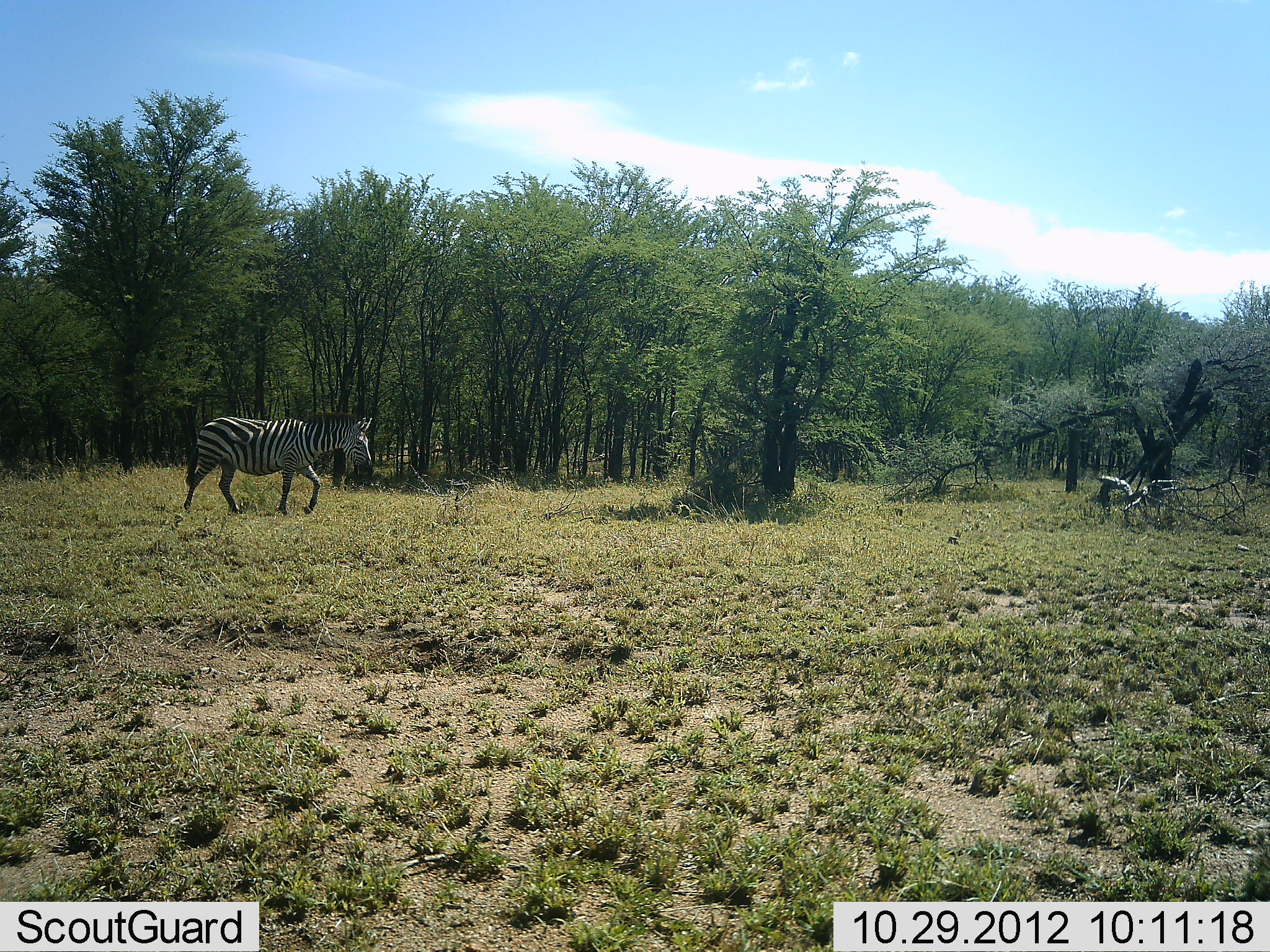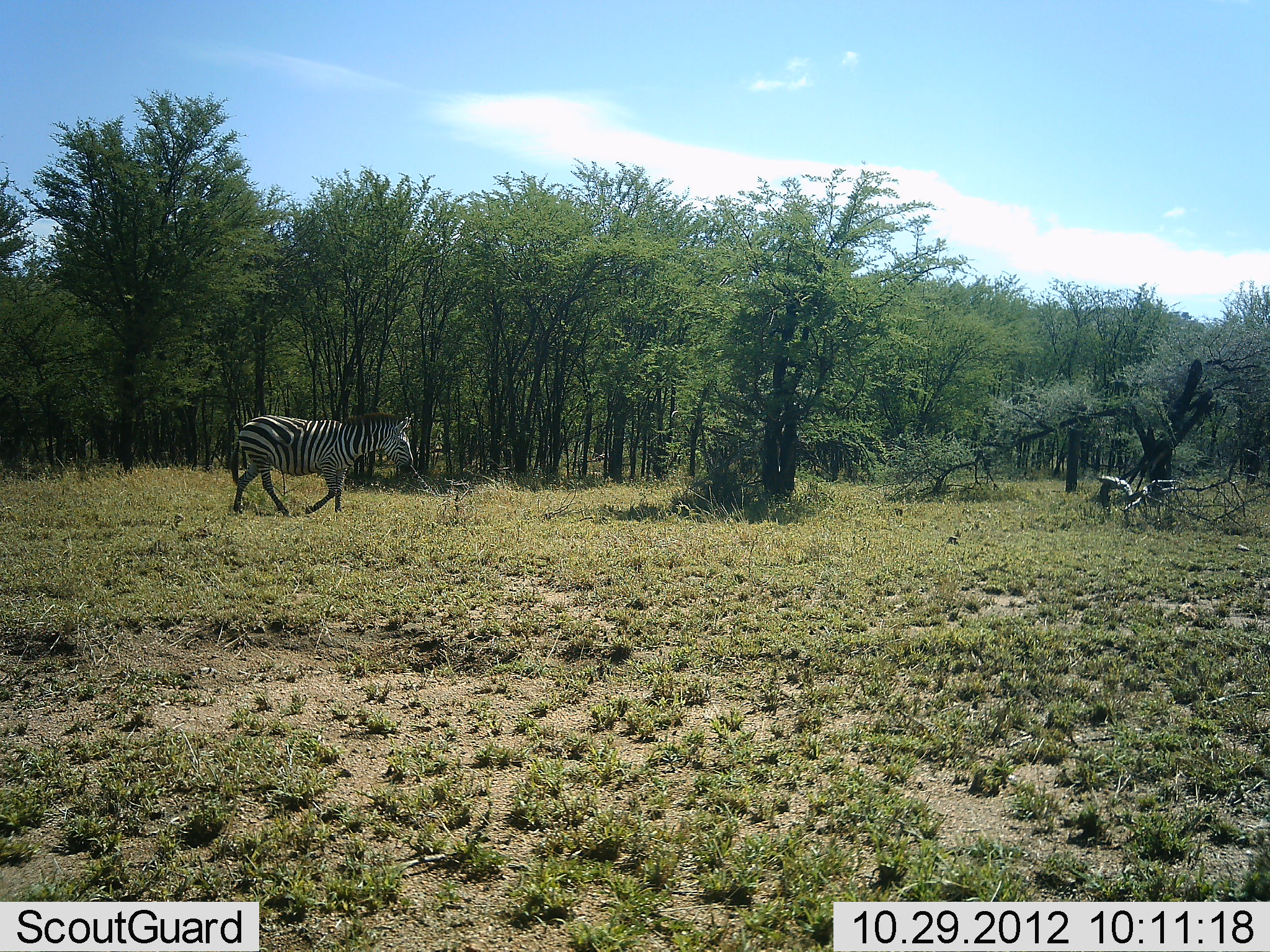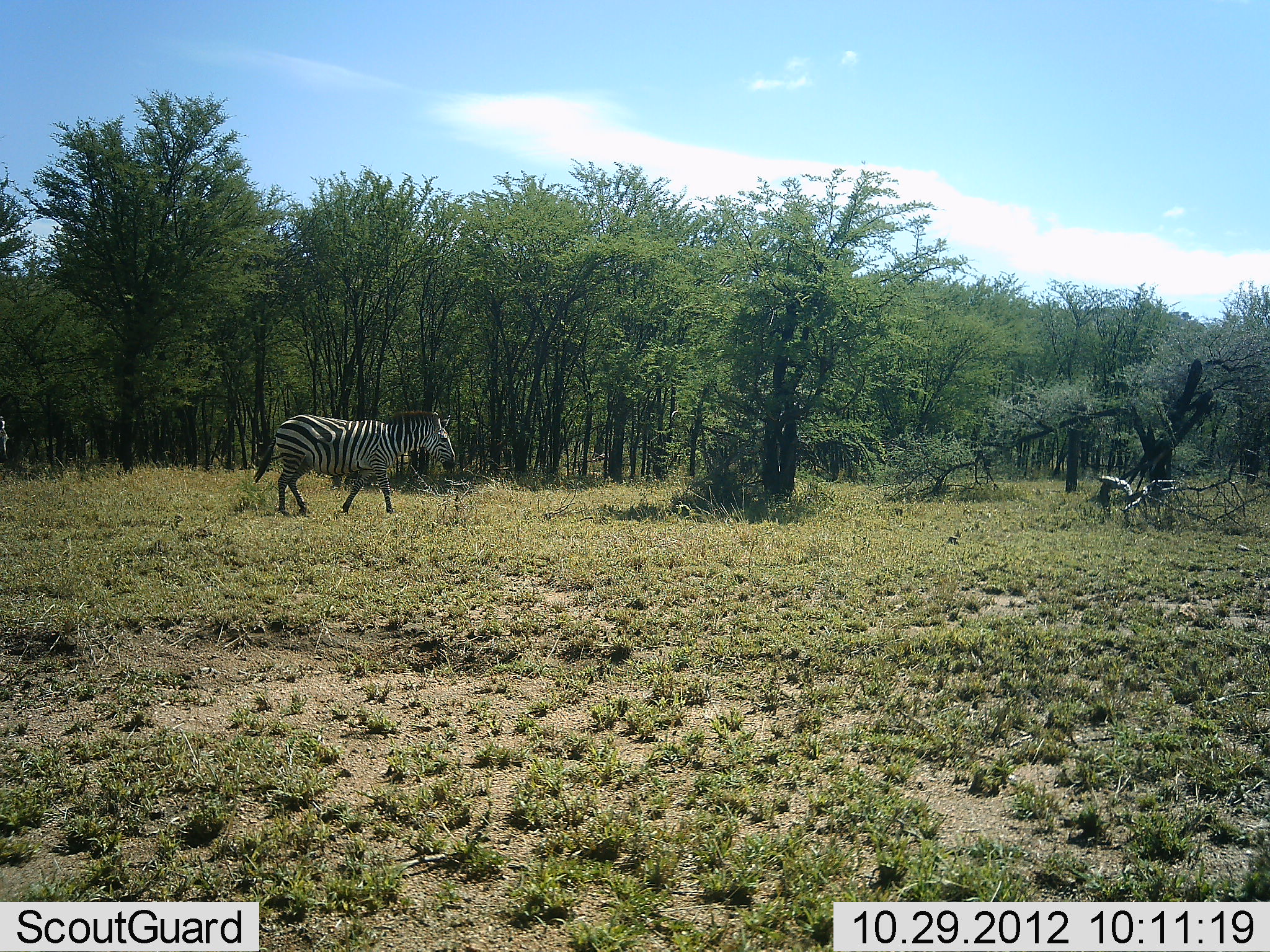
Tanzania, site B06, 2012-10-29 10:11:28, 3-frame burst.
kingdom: Animalia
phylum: Chordata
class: Mammalia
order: Perissodactyla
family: Equidae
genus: Equus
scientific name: Equus quagga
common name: plains zebra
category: zebra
Zebra (plains zebra) (Equus quagga), count 1. Behavior (volunteer vote fractions): standing 0%, resting 0%, moving 100%, interacting 0%. Young present (vote fraction): 0%. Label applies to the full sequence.